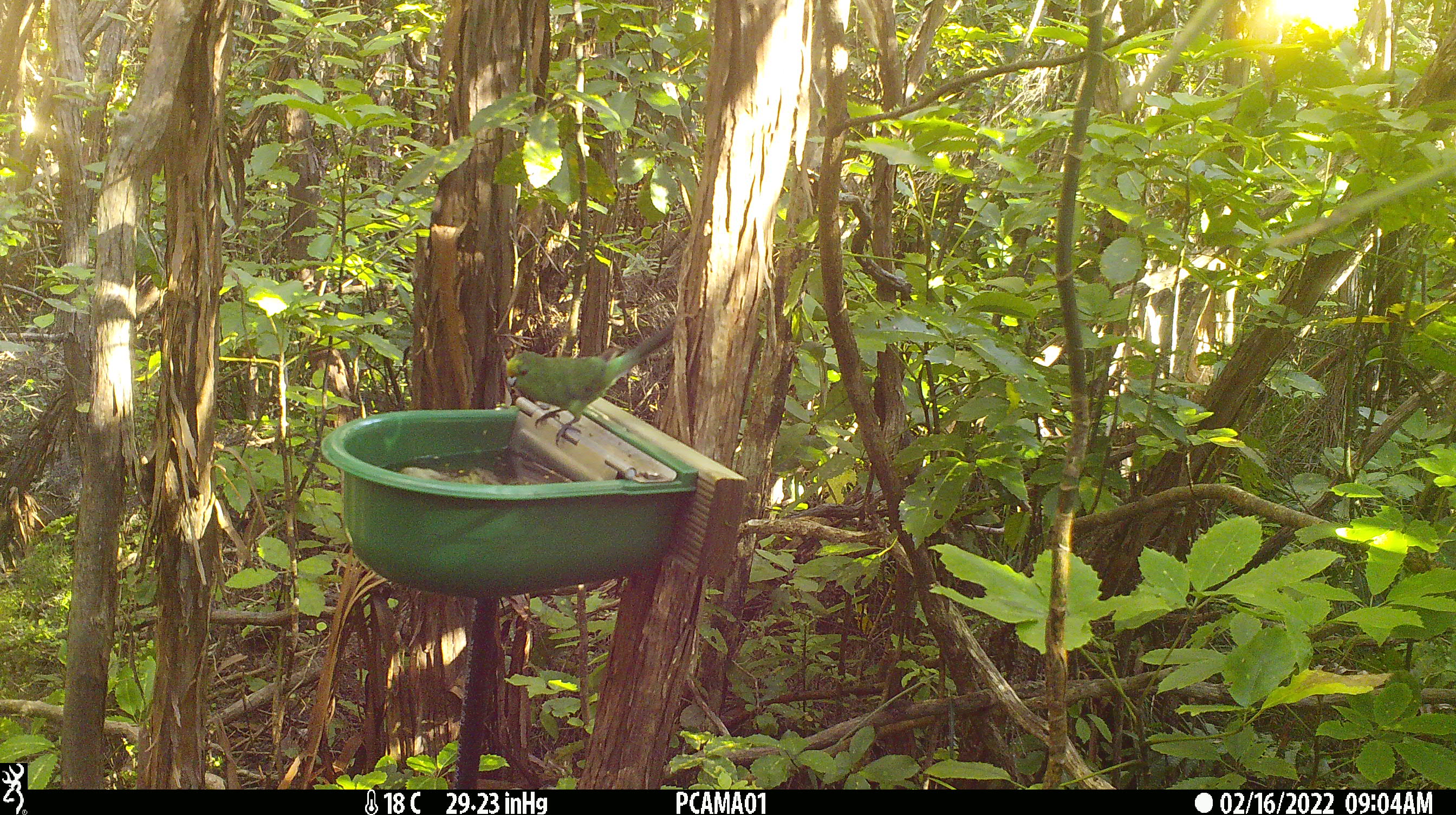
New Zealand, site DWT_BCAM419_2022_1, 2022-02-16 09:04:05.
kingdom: Animalia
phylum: Chordata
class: Aves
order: Psittaciformes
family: Psittaculidae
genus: Cyanoramphus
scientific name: Cyanoramphus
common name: parakeet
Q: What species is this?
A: Parakeet (Cyanoramphus).